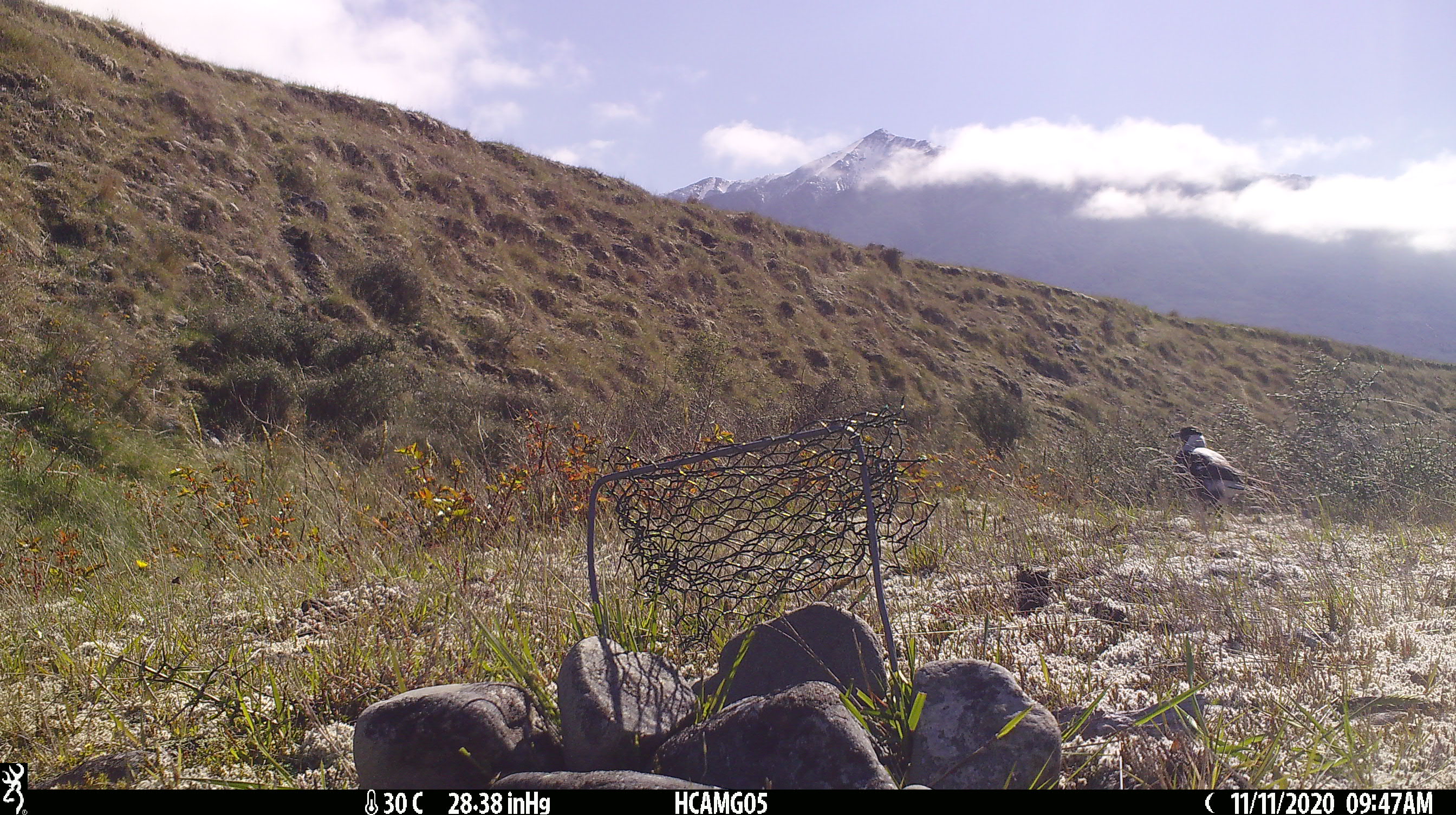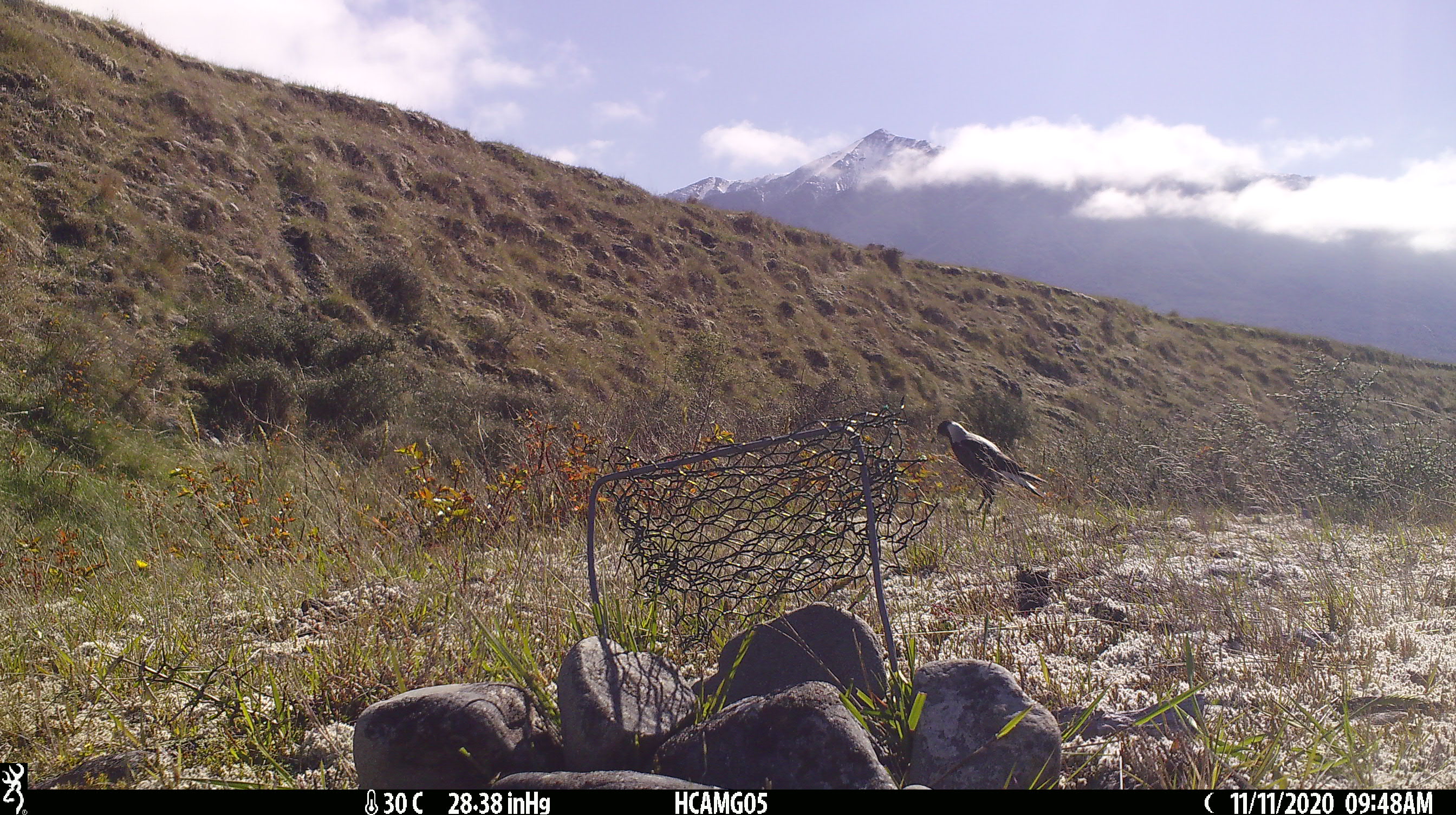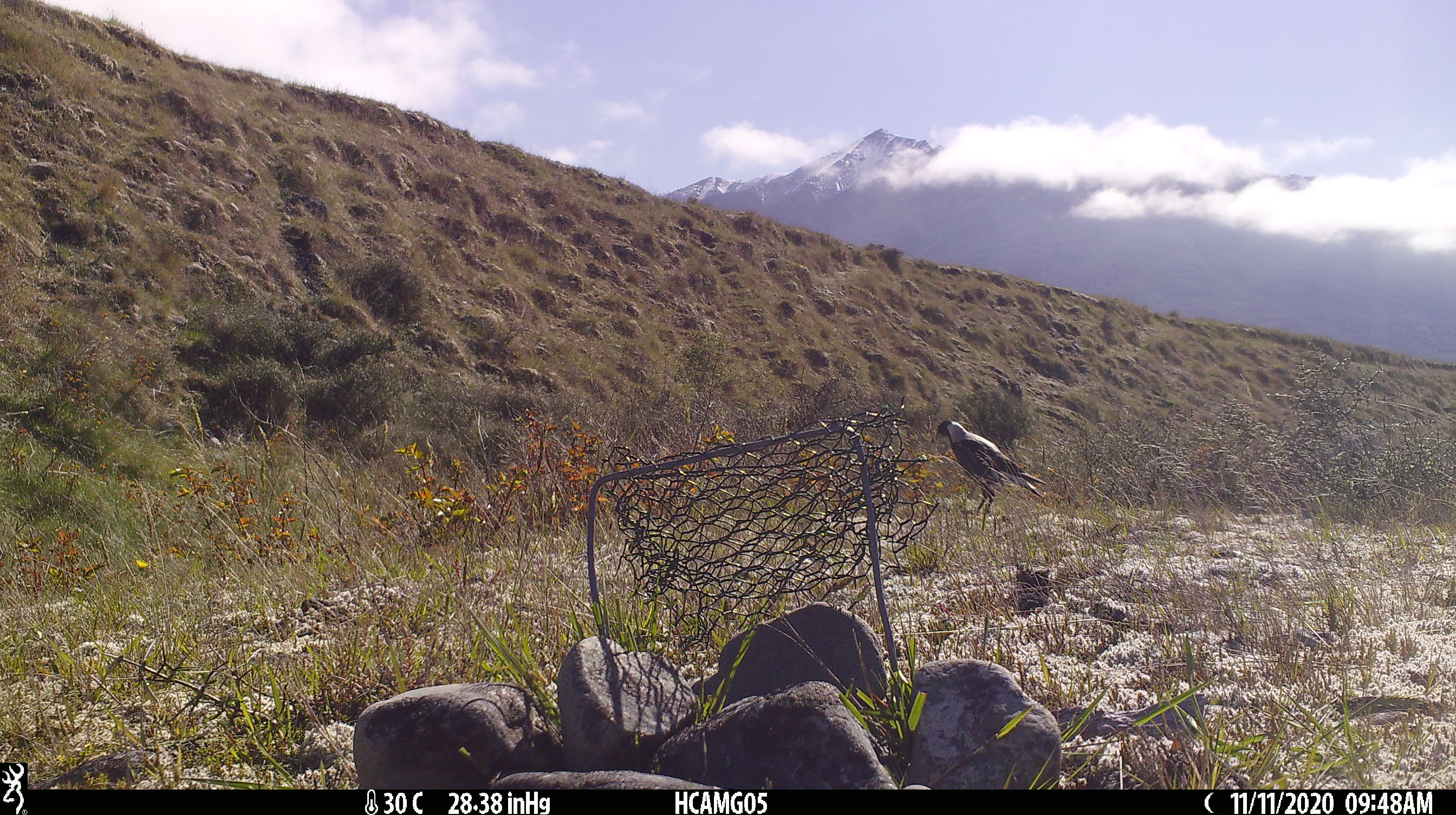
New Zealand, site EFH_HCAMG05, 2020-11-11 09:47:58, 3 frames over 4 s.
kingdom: Animalia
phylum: Chordata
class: Aves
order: Passeriformes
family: Artamidae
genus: Gymnorhina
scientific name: Gymnorhina tibicen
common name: australian magpie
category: magpie